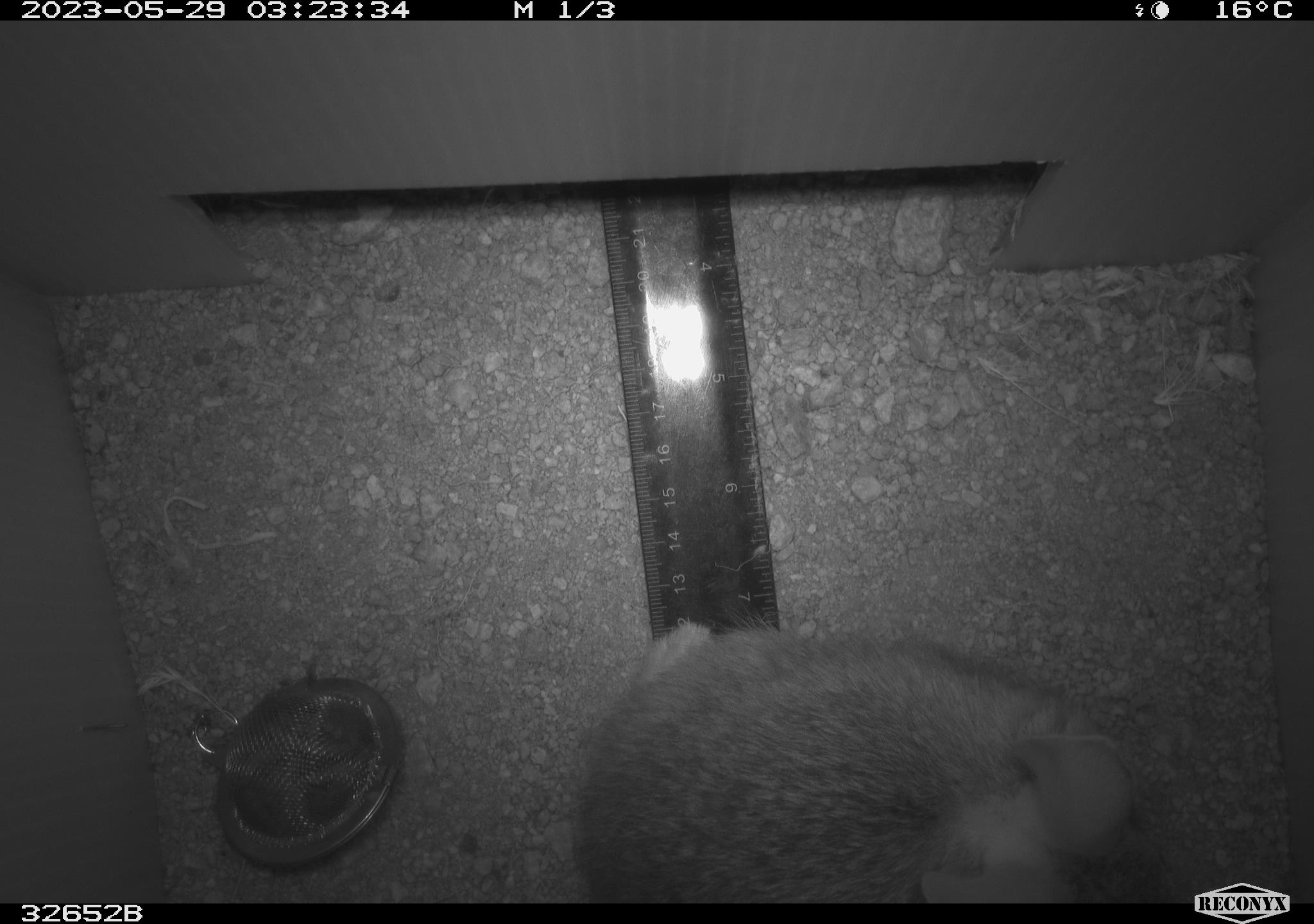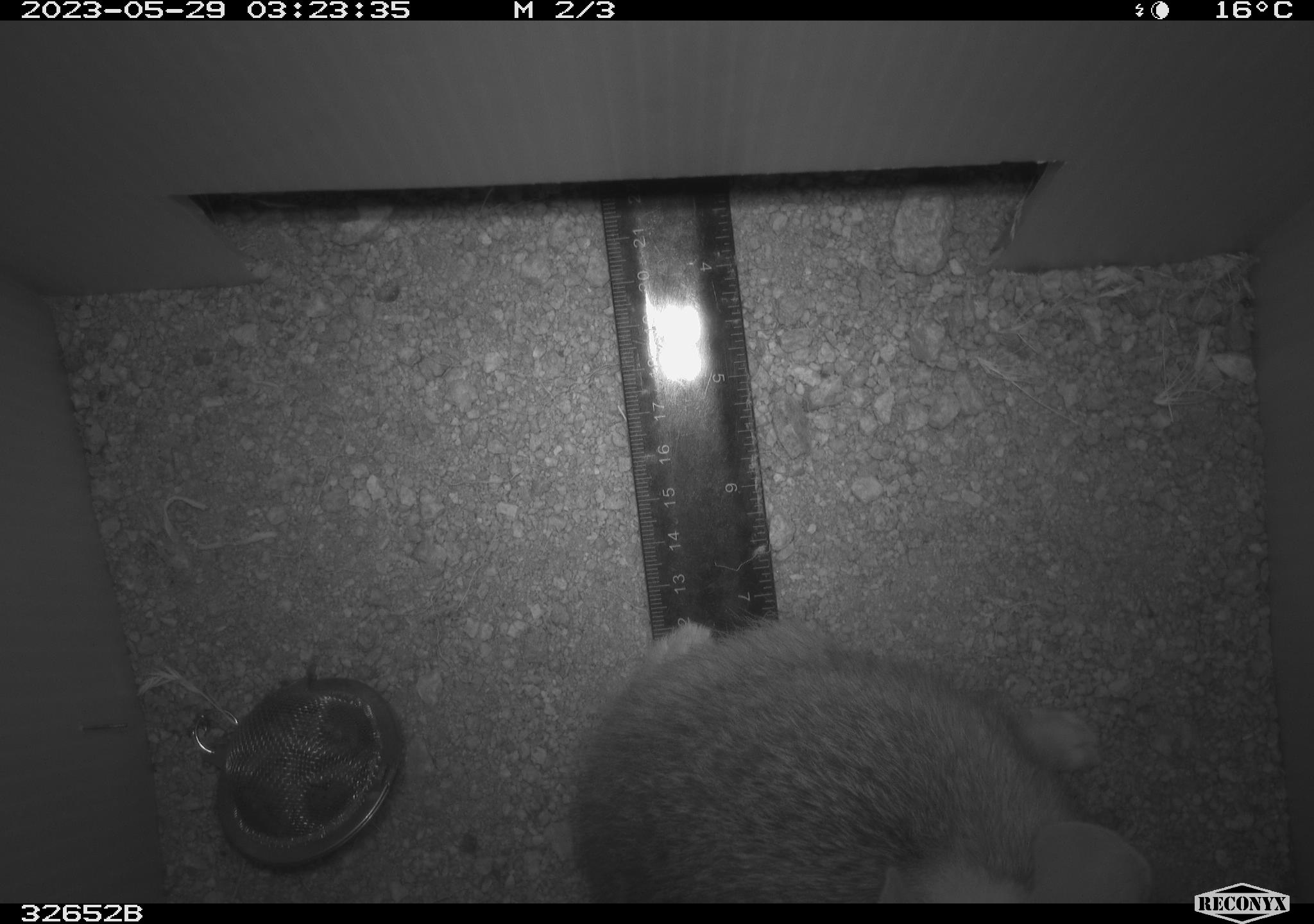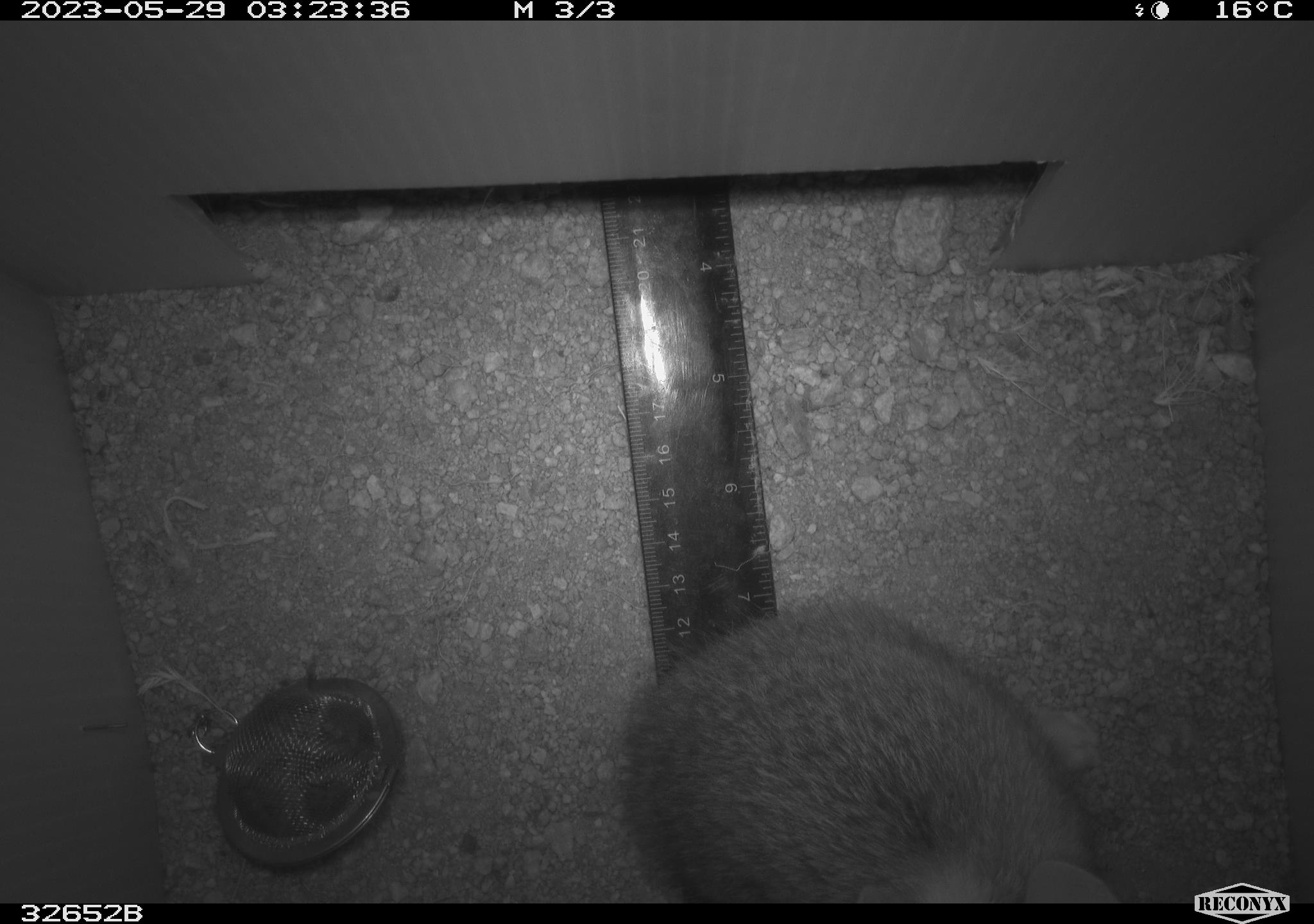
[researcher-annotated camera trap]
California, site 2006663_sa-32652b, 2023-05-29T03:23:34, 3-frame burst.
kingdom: Animalia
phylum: Chordata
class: Mammalia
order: Lagomorpha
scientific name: Lagomorpha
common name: hares, rabbits, and pikas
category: lagomorpha order